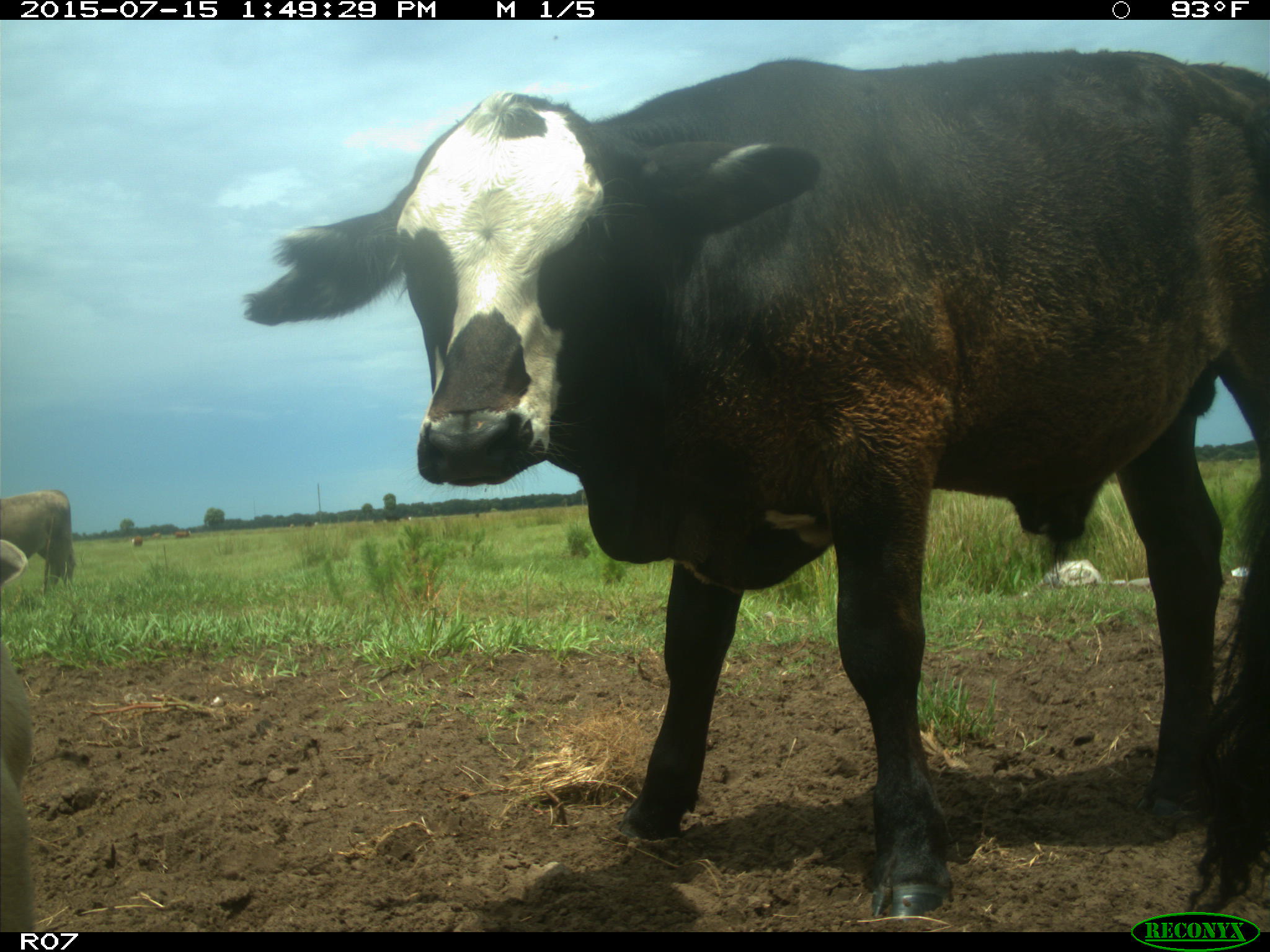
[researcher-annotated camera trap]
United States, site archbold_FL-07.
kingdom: Animalia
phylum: Chordata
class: Mammalia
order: Artiodactyla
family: Bovidae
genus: Bos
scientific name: Bos taurus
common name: domestic cow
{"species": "Bos taurus (domestic cow)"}